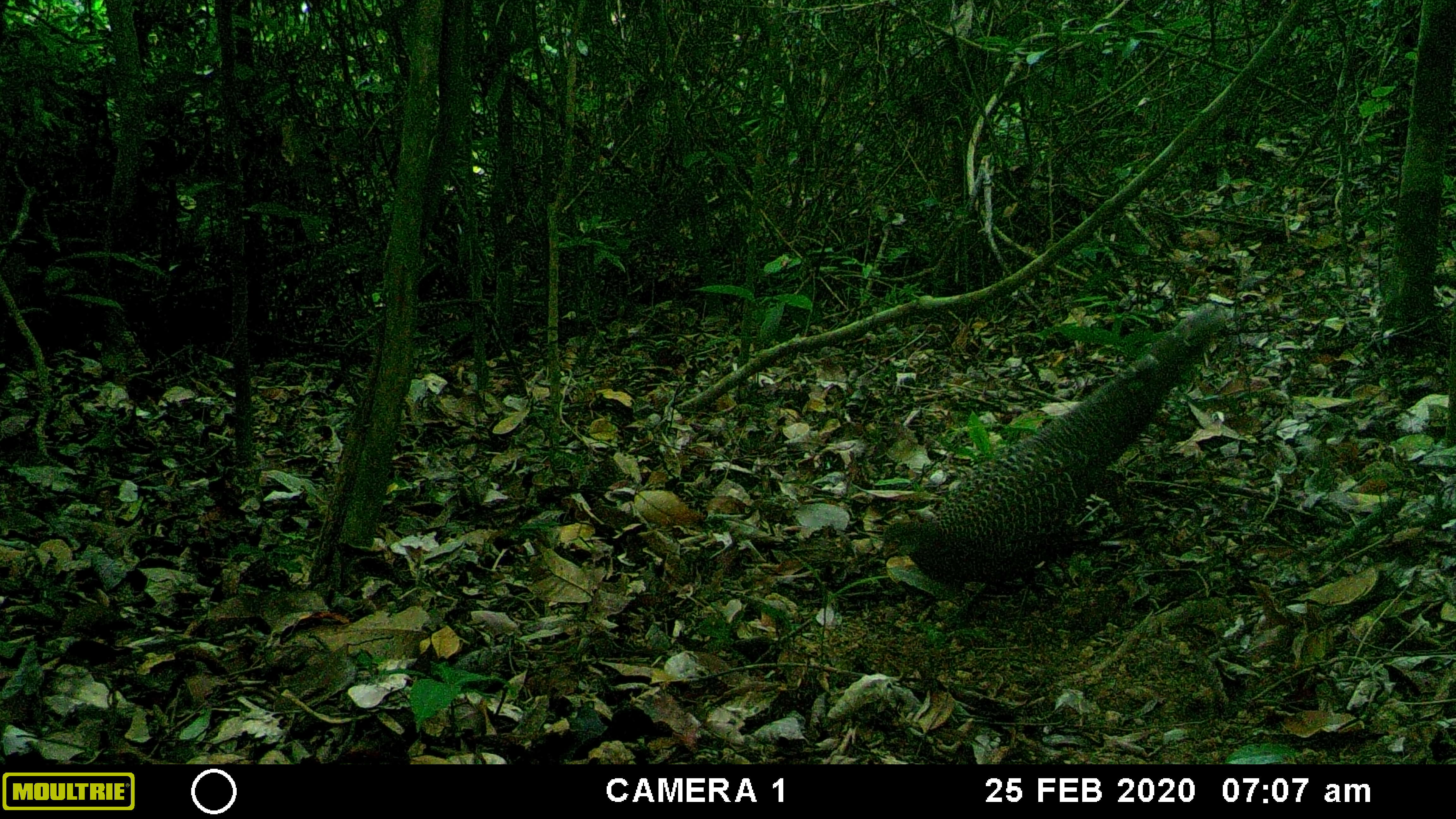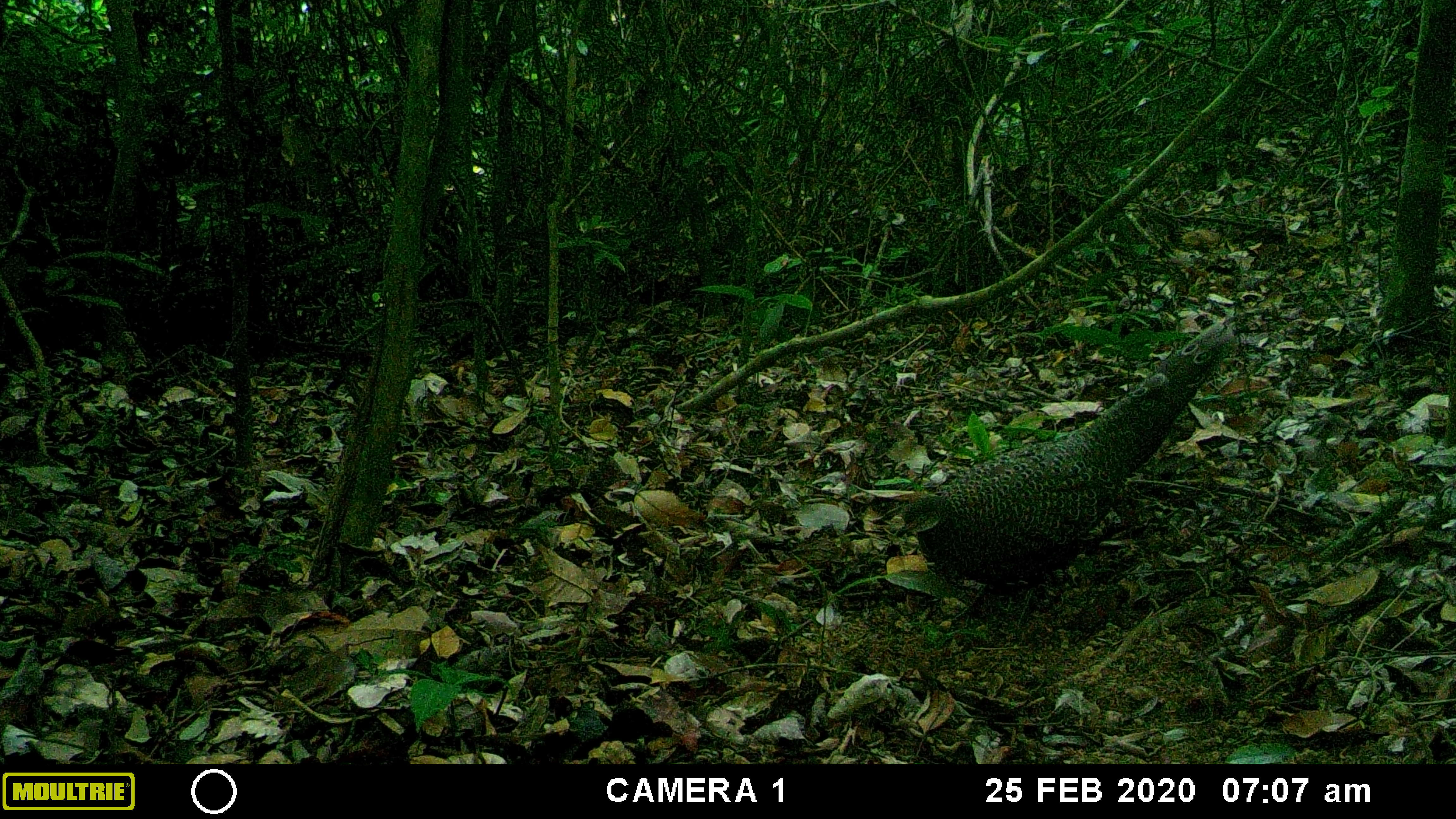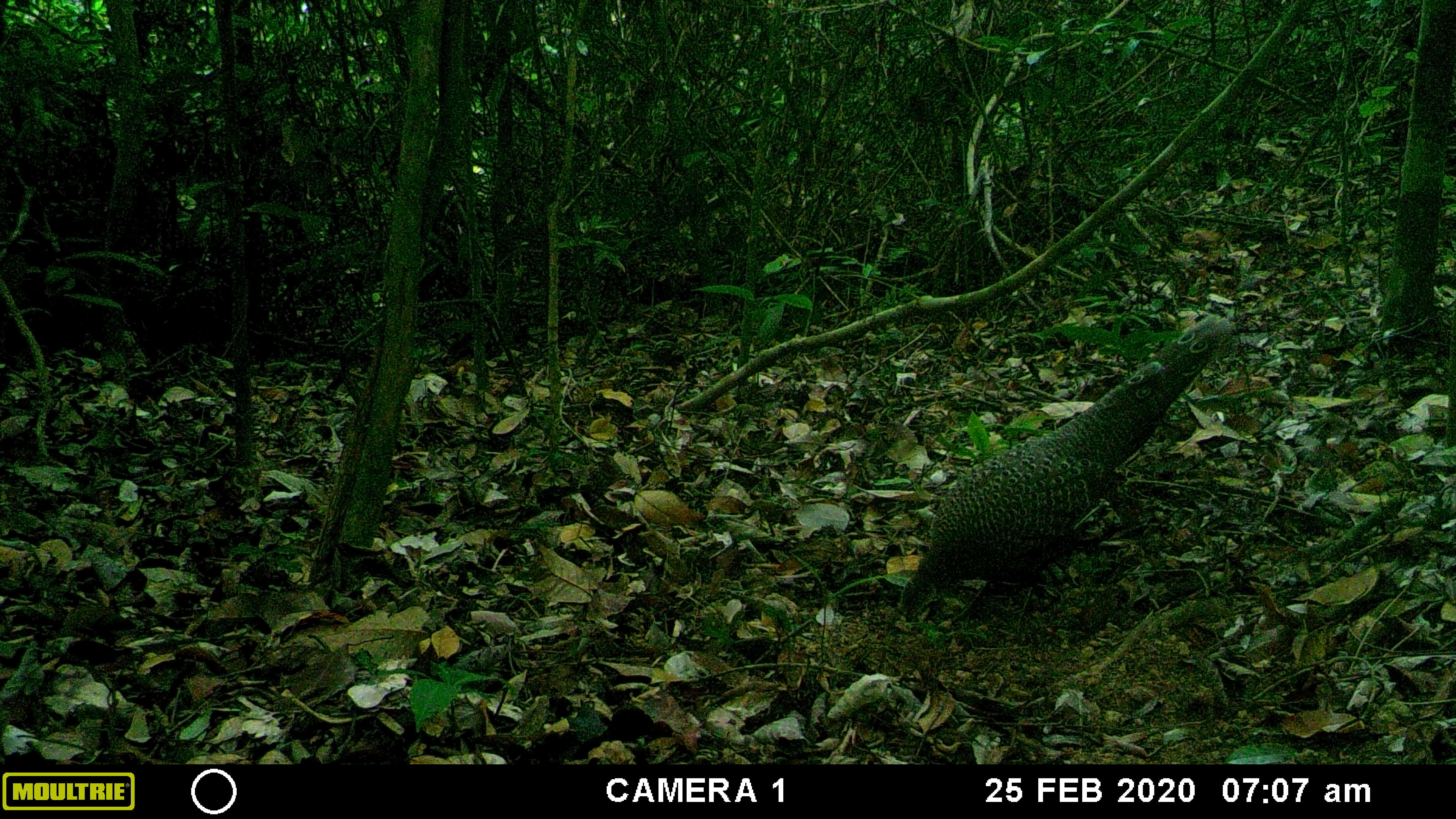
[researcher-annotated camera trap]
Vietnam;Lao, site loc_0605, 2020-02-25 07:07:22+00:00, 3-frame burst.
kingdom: Animalia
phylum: Chordata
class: Aves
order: Galliformes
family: Phasianidae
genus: Polyplectron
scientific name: Polyplectron bicalcaratum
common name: gray peacock-pheasant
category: grey peacock pheasant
Grey peacock pheasant (gray peacock-pheasant) (Polyplectron bicalcaratum). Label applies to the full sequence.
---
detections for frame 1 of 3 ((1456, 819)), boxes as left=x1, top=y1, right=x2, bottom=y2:
grey peacock pheasant: left=880, top=301, right=1231, bottom=600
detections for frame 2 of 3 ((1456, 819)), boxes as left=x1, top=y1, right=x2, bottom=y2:
grey peacock pheasant: left=890, top=318, right=1237, bottom=595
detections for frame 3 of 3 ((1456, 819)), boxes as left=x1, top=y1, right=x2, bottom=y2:
grey peacock pheasant: left=898, top=314, right=1237, bottom=624